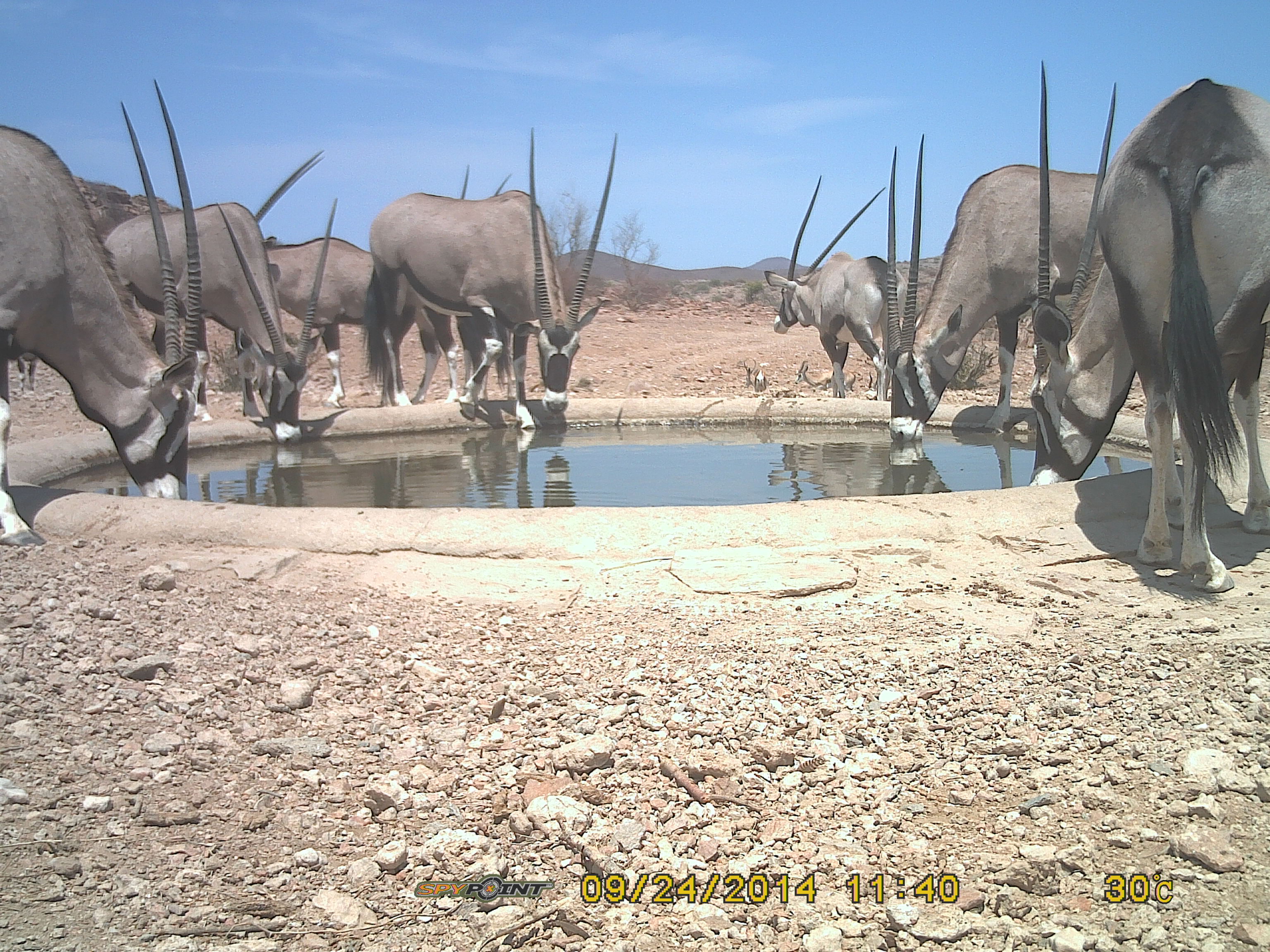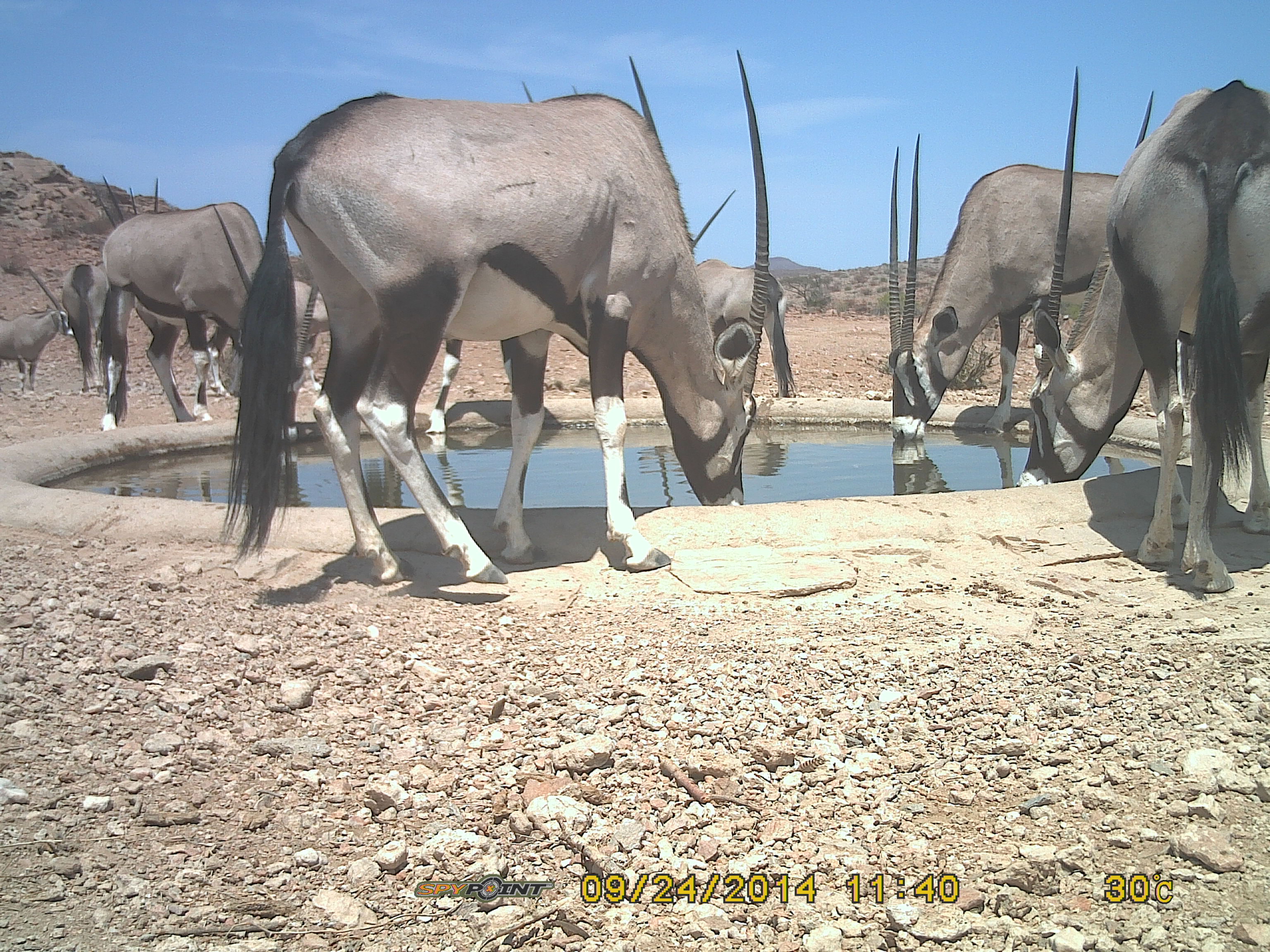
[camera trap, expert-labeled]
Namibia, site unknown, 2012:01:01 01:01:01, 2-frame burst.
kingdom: Animalia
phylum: Chordata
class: Mammalia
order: Artiodactyla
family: Bovidae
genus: Oryx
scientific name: Oryx gazella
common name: gemsbok